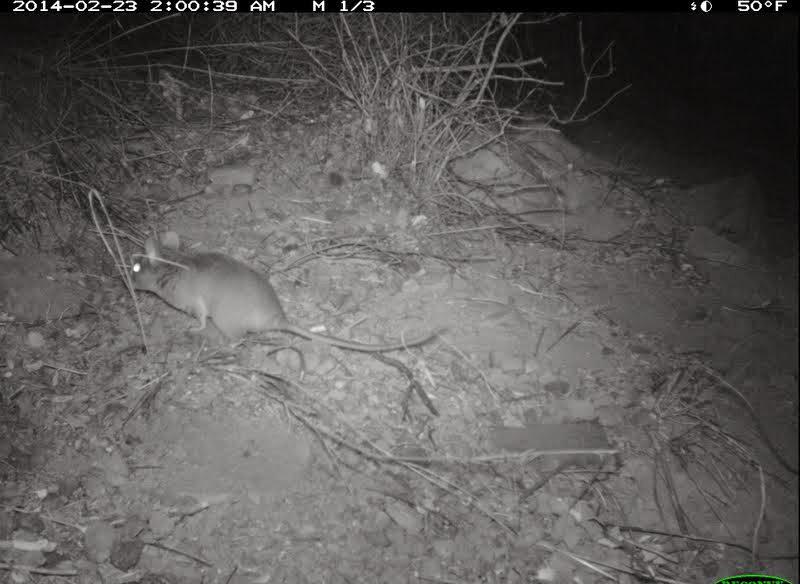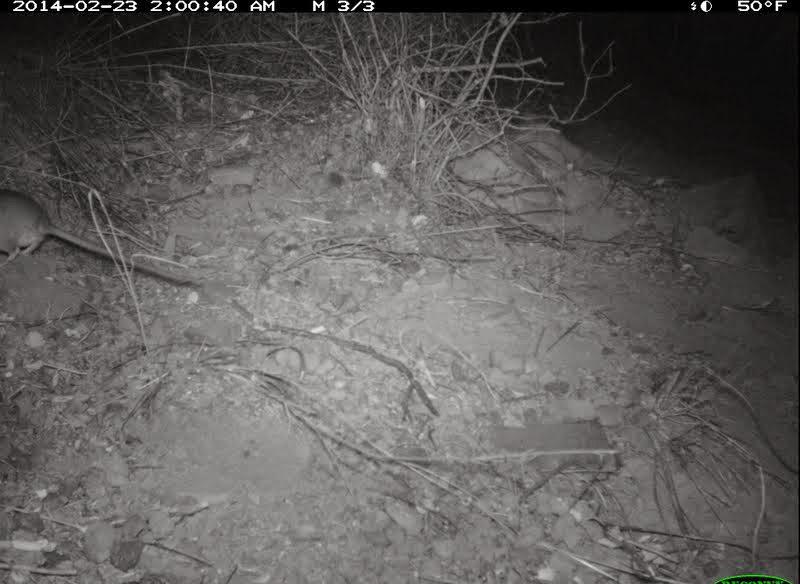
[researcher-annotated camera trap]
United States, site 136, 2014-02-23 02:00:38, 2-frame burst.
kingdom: Animalia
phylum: Chordata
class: Mammalia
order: Rodentia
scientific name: Rodentia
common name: rodent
Rodent (Rodentia).